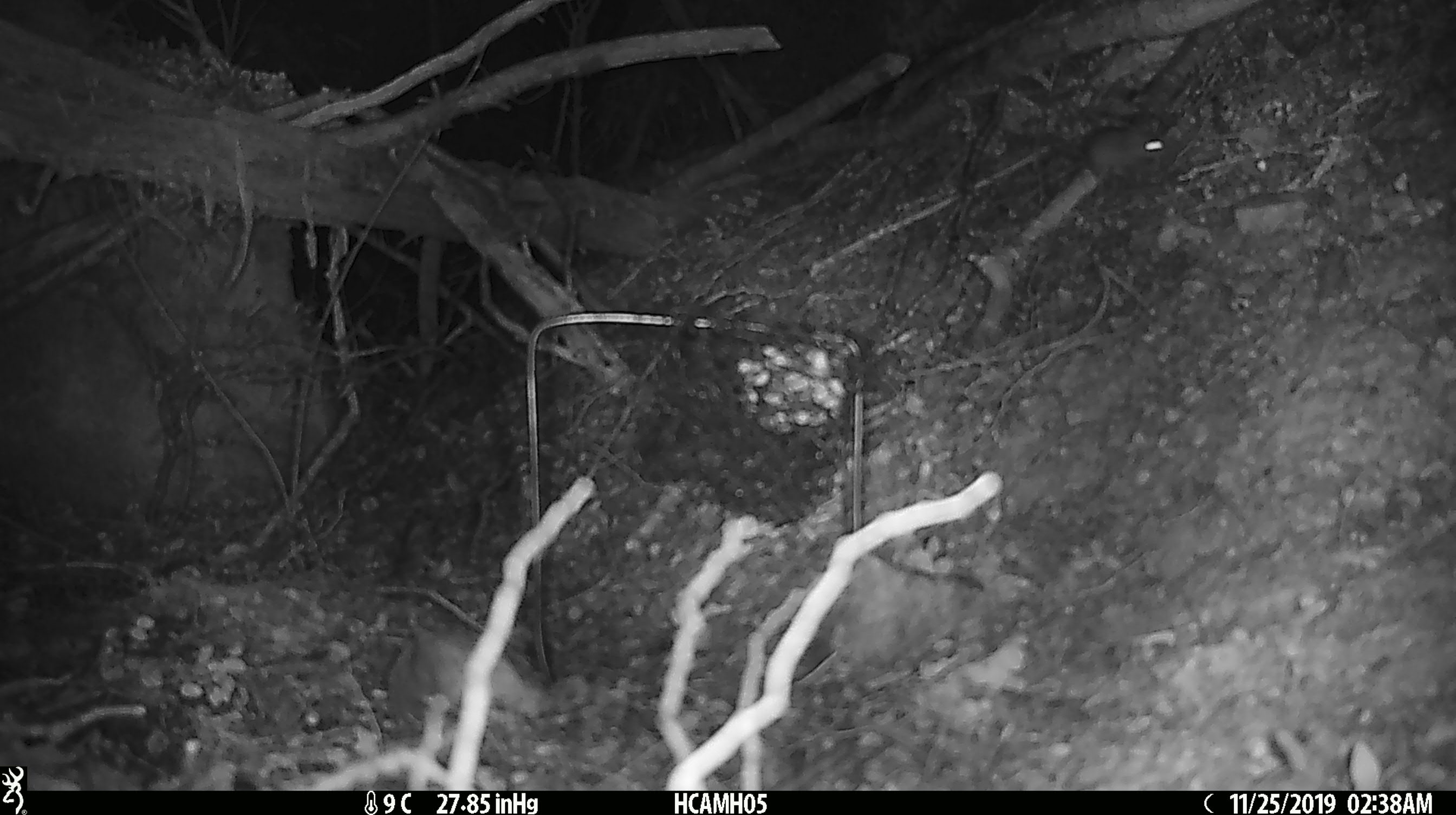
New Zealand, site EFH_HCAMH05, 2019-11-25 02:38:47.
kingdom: Animalia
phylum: Chordata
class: Mammalia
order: Rodentia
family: Muridae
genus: Mus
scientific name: Mus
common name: mouse